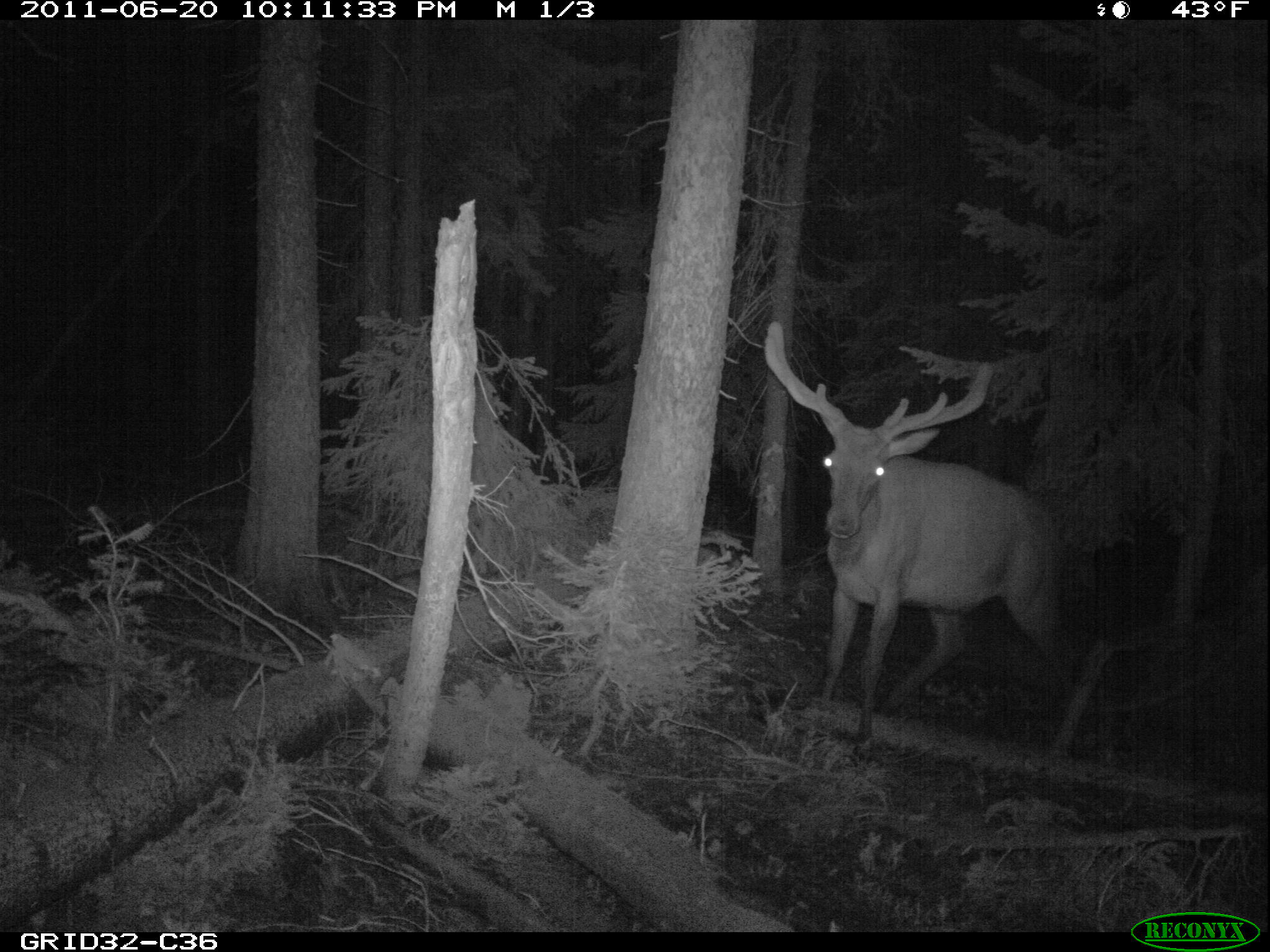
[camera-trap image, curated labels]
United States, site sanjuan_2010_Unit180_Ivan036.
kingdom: Animalia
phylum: Chordata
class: Mammalia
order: Artiodactyla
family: Cervidae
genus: Cervus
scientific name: Cervus elaphus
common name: red deer